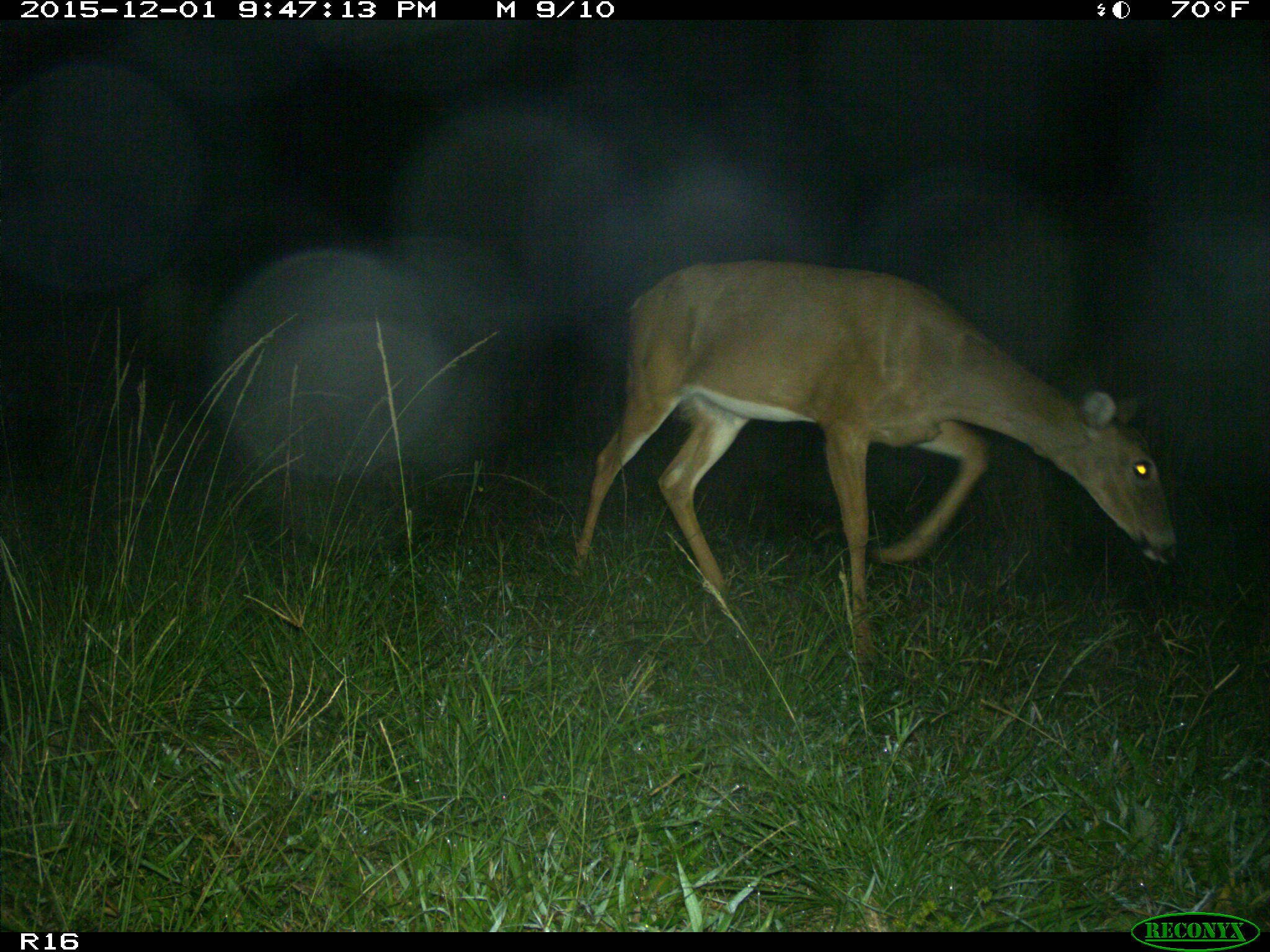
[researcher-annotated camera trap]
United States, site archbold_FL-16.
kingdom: Animalia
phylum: Chordata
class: Mammalia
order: Artiodactyla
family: Cervidae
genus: Odocoileus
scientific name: Odocoileus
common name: deer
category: unidentified deer